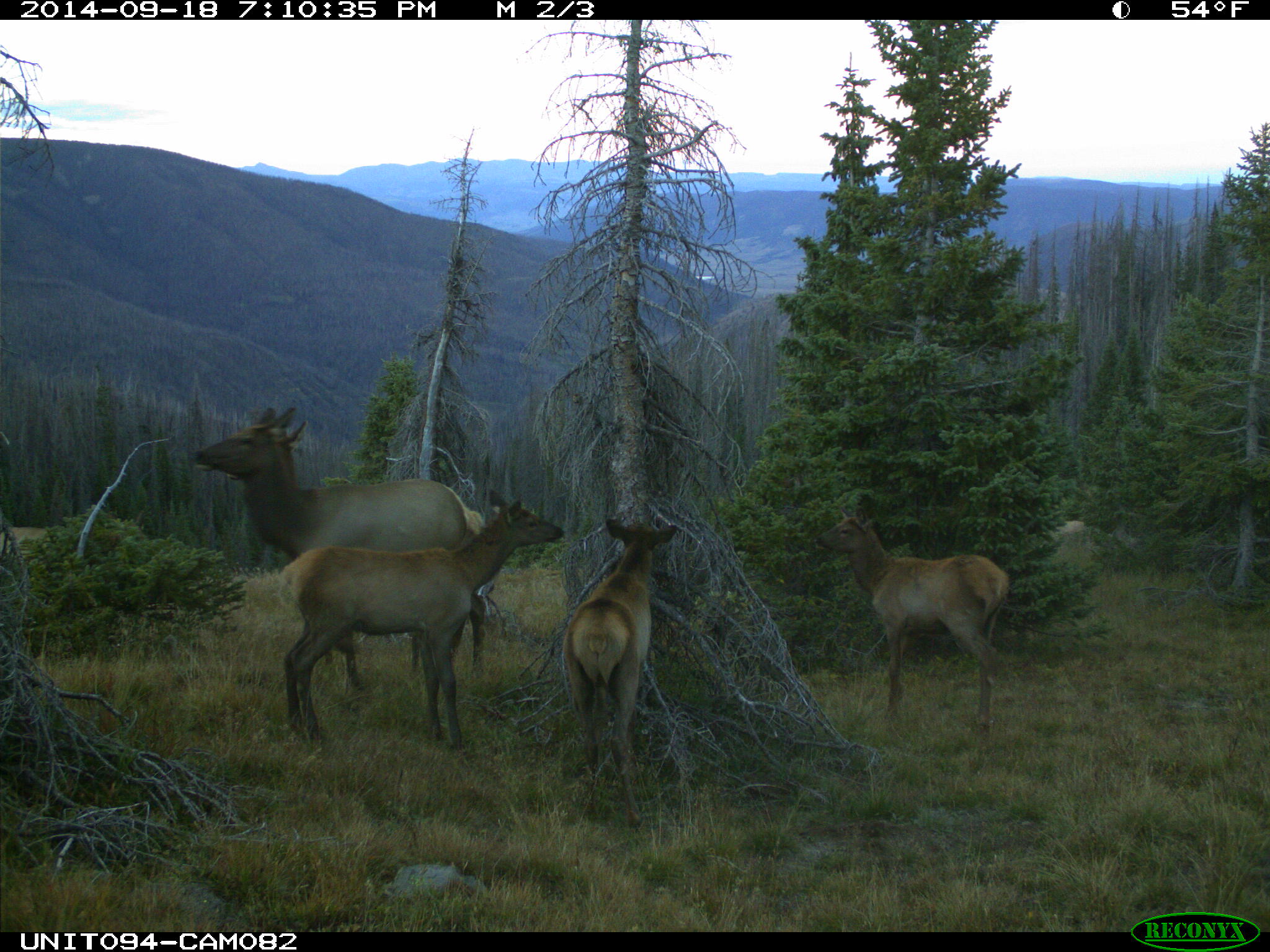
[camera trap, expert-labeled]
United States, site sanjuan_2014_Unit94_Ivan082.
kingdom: Animalia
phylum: Chordata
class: Mammalia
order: Artiodactyla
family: Cervidae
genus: Cervus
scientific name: Cervus elaphus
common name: red deer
Cervus elaphus (red deer).